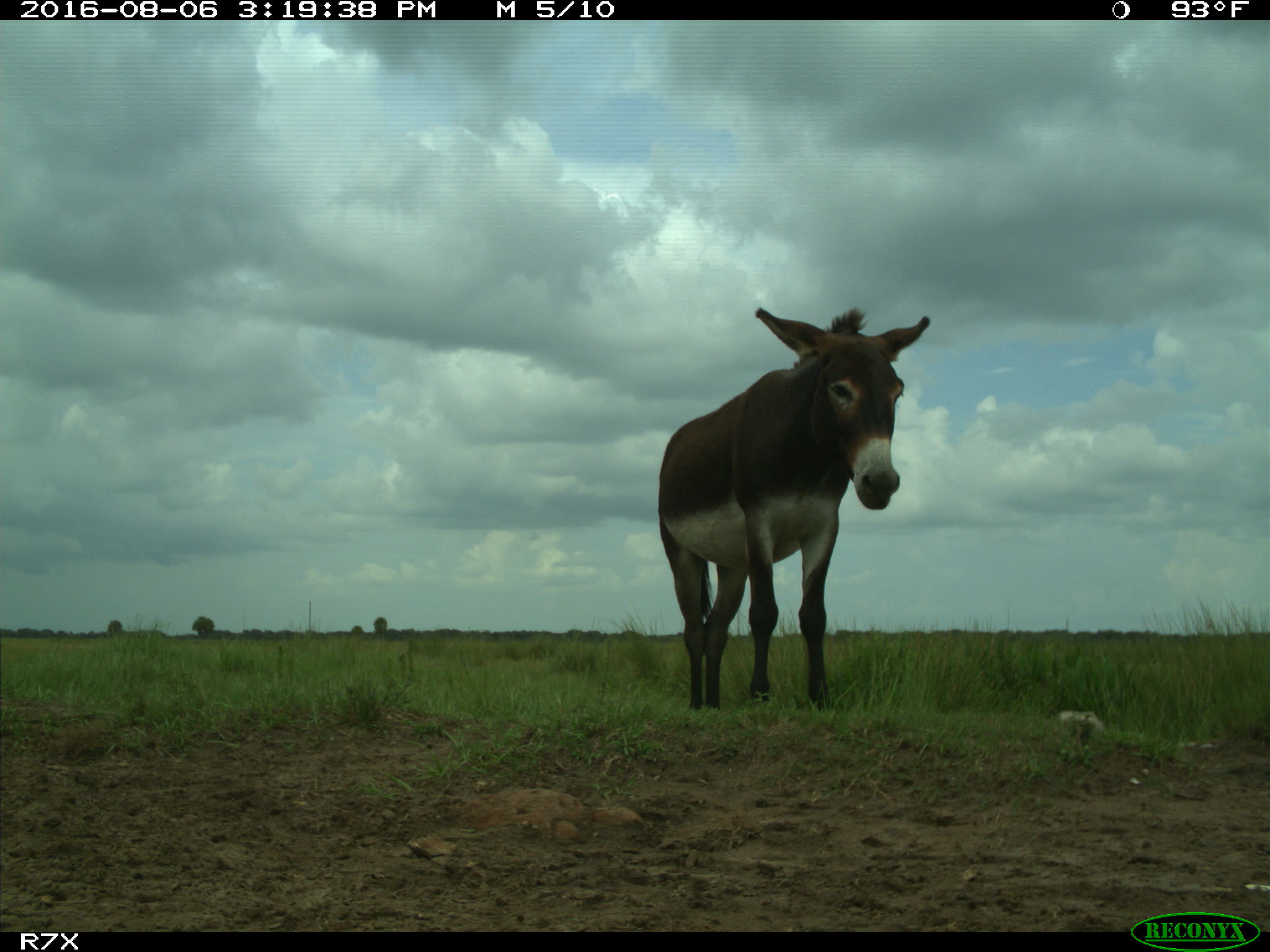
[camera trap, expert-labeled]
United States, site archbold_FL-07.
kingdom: Animalia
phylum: Chordata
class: Mammalia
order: Perissodactyla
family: Equidae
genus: Equus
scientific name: Equus africanus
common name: african wild ass